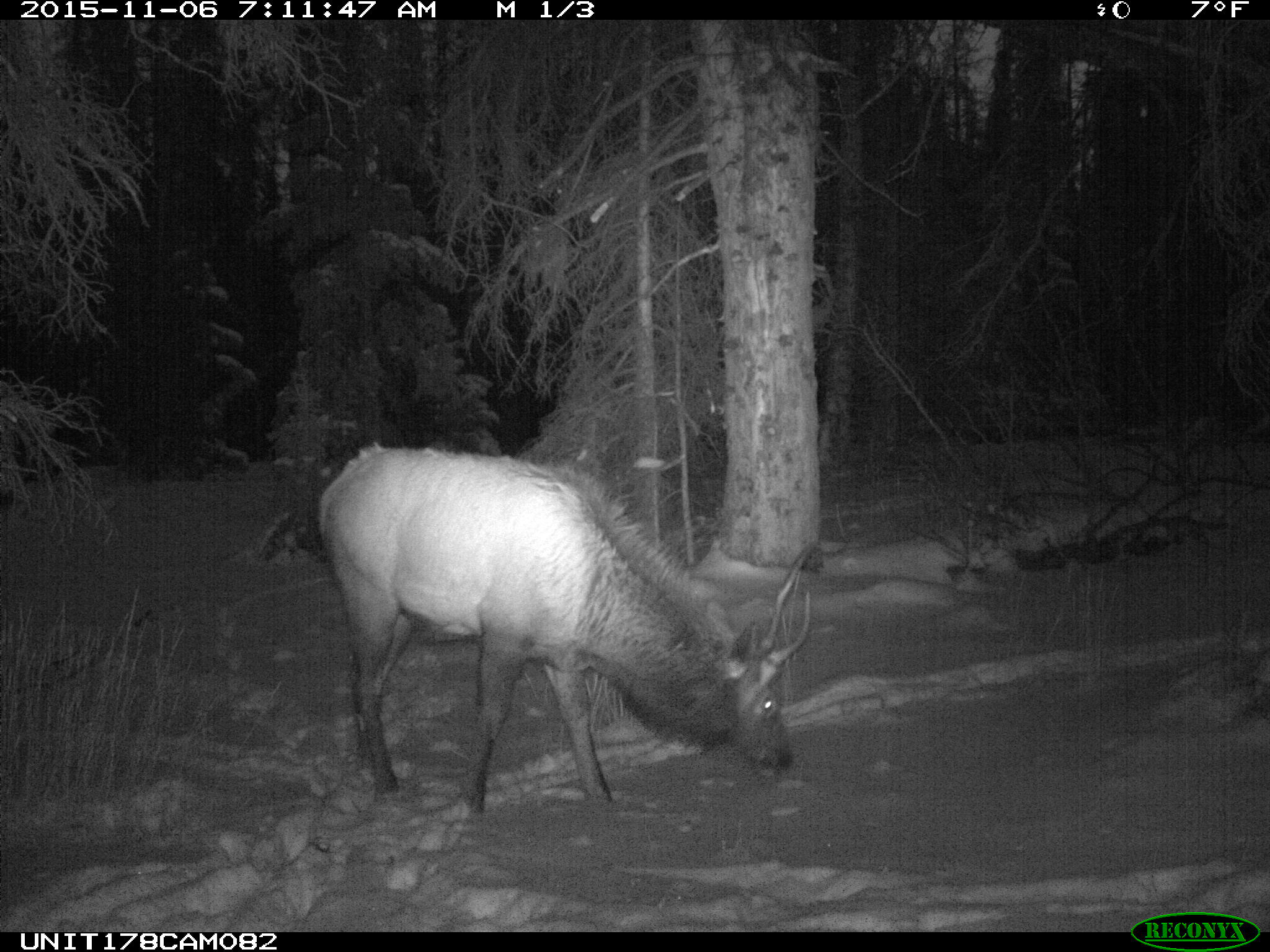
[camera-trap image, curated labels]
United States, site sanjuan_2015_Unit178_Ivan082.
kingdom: Animalia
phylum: Chordata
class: Mammalia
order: Artiodactyla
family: Cervidae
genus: Cervus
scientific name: Cervus elaphus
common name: red deer